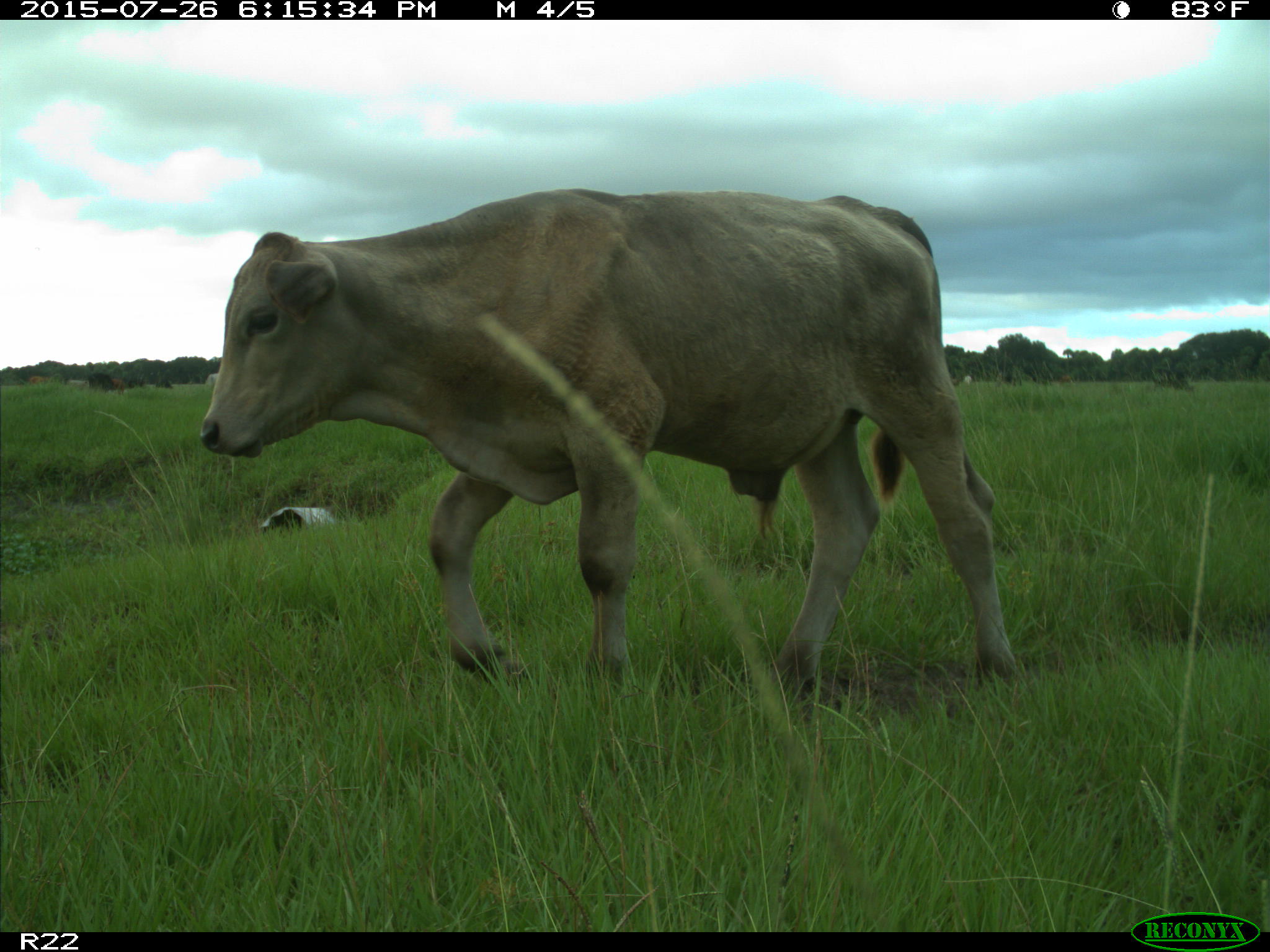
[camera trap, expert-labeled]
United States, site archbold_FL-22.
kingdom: Animalia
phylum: Chordata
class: Mammalia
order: Artiodactyla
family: Bovidae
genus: Bos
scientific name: Bos taurus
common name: domestic cow